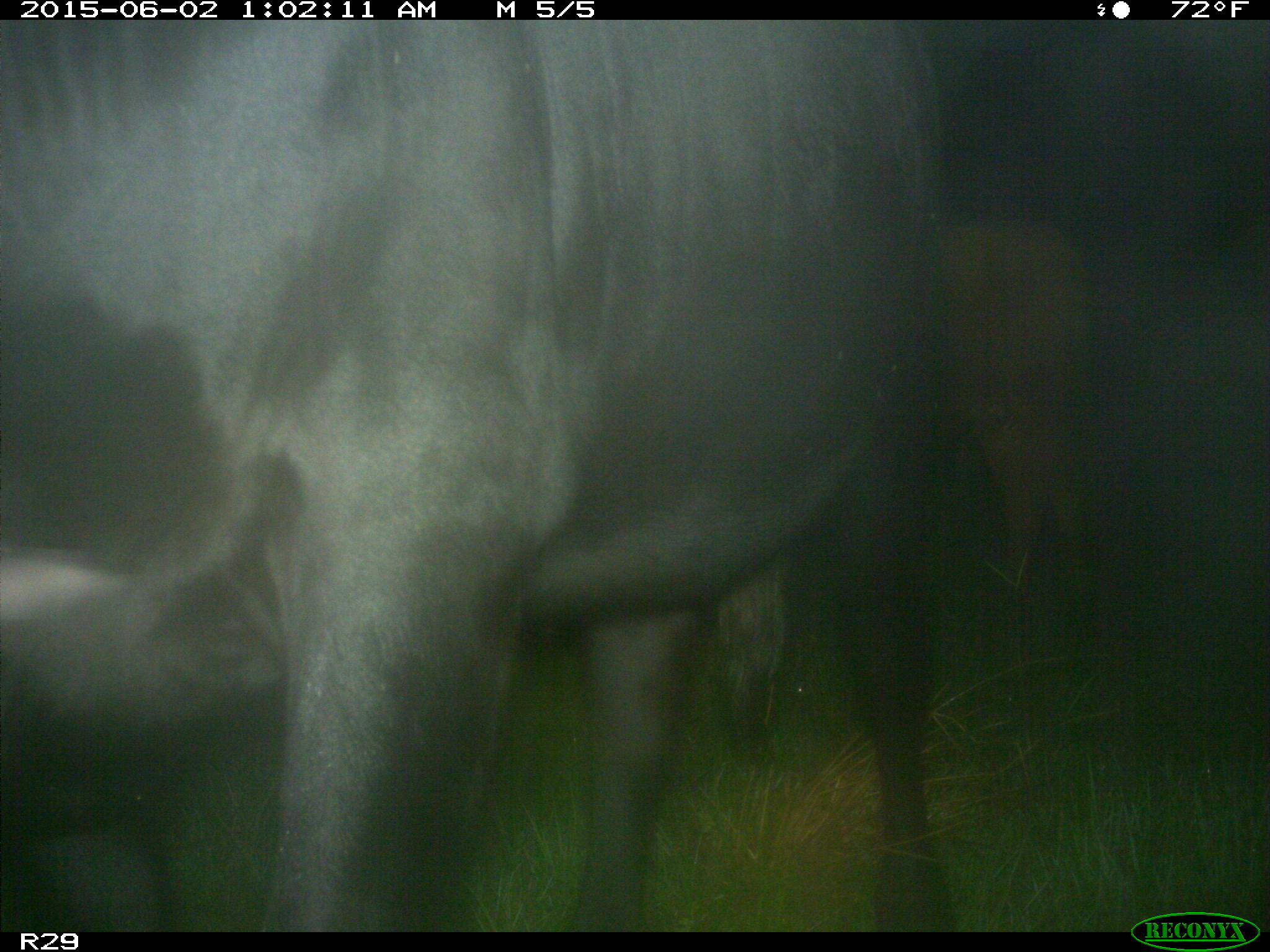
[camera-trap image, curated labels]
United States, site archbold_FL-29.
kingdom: Animalia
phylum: Chordata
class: Mammalia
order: Artiodactyla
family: Bovidae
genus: Bos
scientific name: Bos taurus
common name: domestic cow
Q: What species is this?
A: Bos taurus (domestic cow).